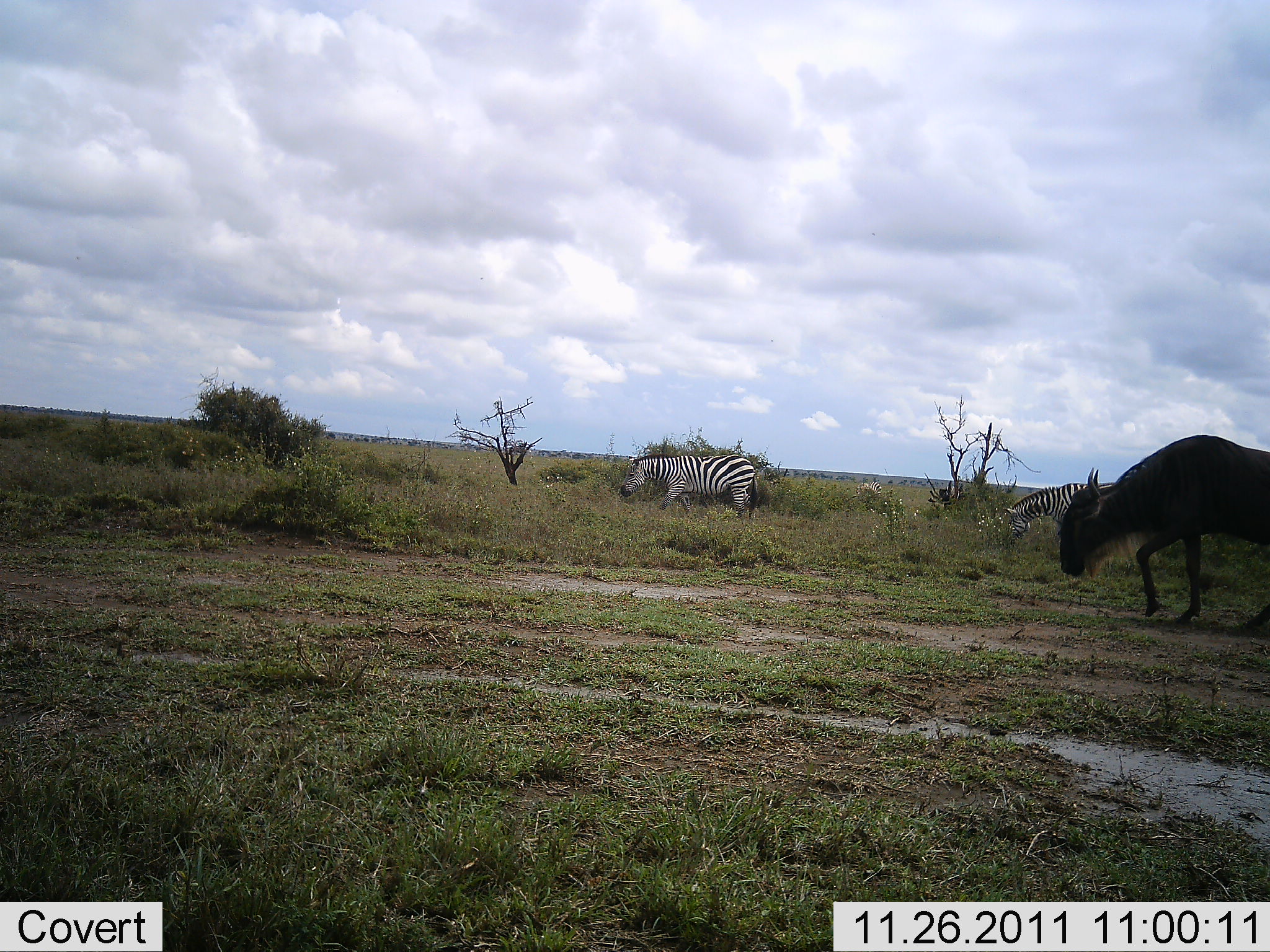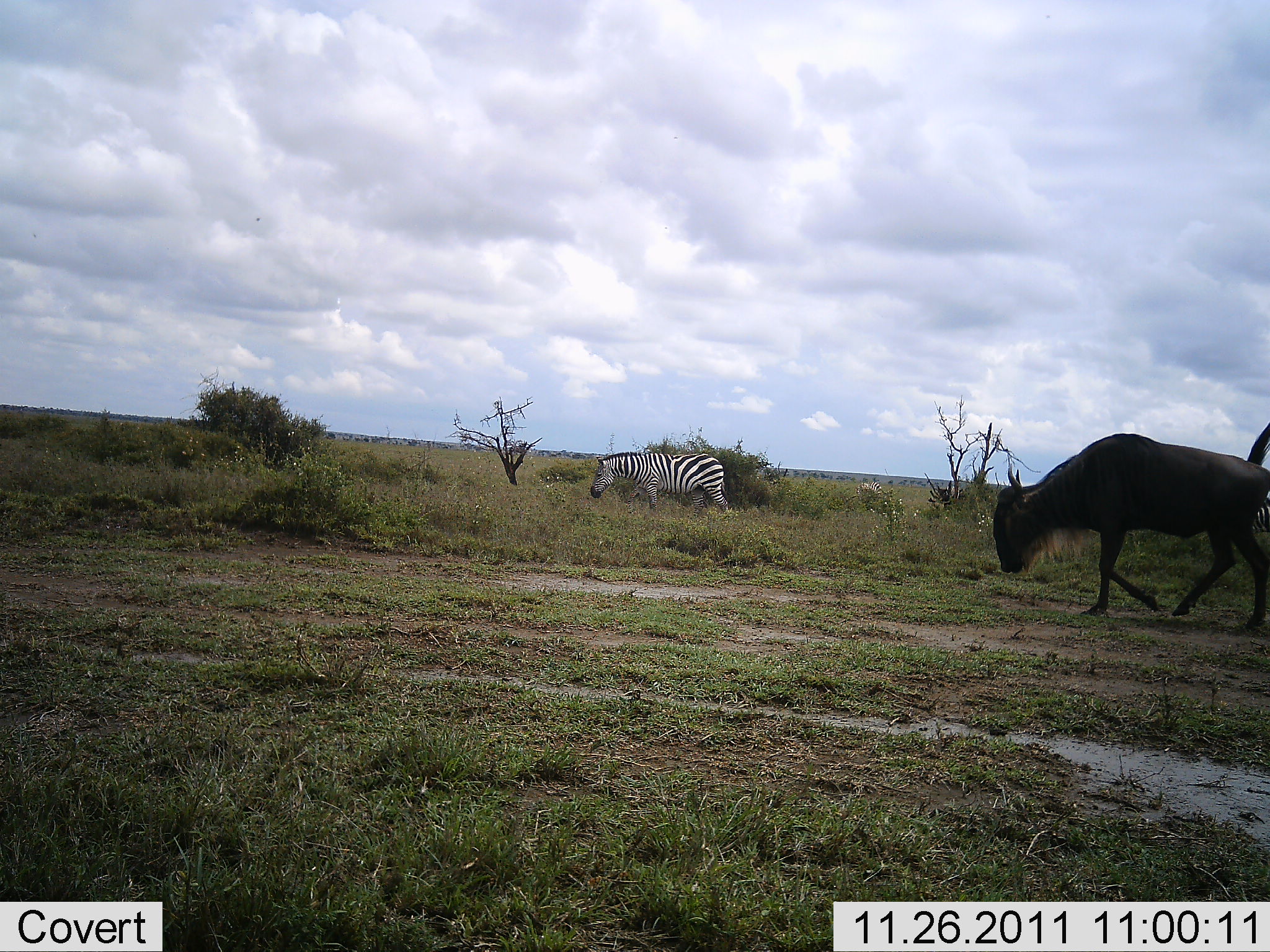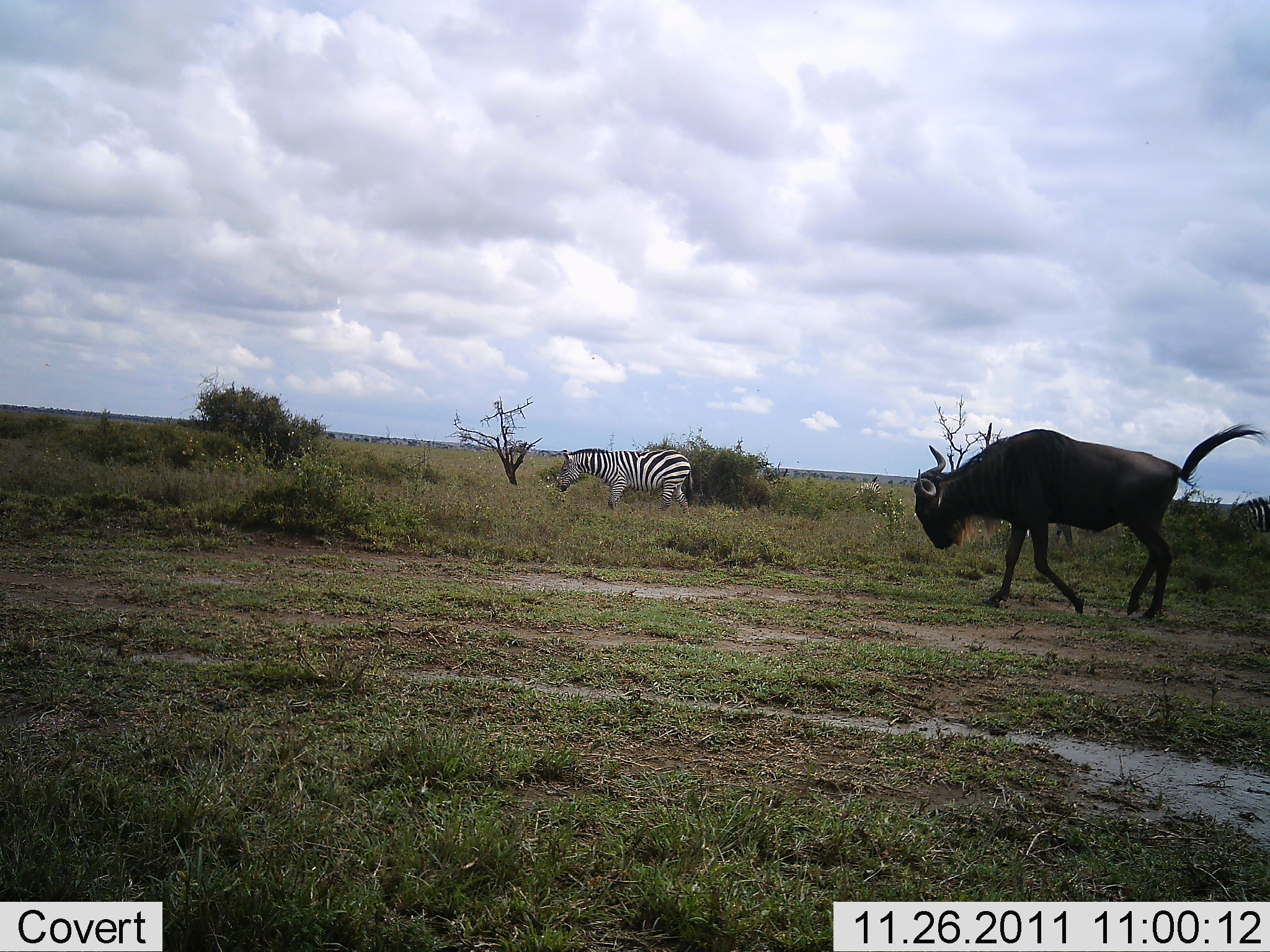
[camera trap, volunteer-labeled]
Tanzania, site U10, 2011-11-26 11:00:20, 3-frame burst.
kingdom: Animalia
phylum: Chordata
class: Mammalia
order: Artiodactyla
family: Bovidae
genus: Connochaetes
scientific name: Connochaetes taurinus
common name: blue wildebeest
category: wildebeest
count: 1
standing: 13%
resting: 0%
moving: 93%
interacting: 0%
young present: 0%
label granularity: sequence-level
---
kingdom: Animalia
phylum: Chordata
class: Mammalia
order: Perissodactyla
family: Equidae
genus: Equus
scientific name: Equus quagga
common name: plains zebra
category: zebra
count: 2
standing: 19%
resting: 0%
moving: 81%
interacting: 0%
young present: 0%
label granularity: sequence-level